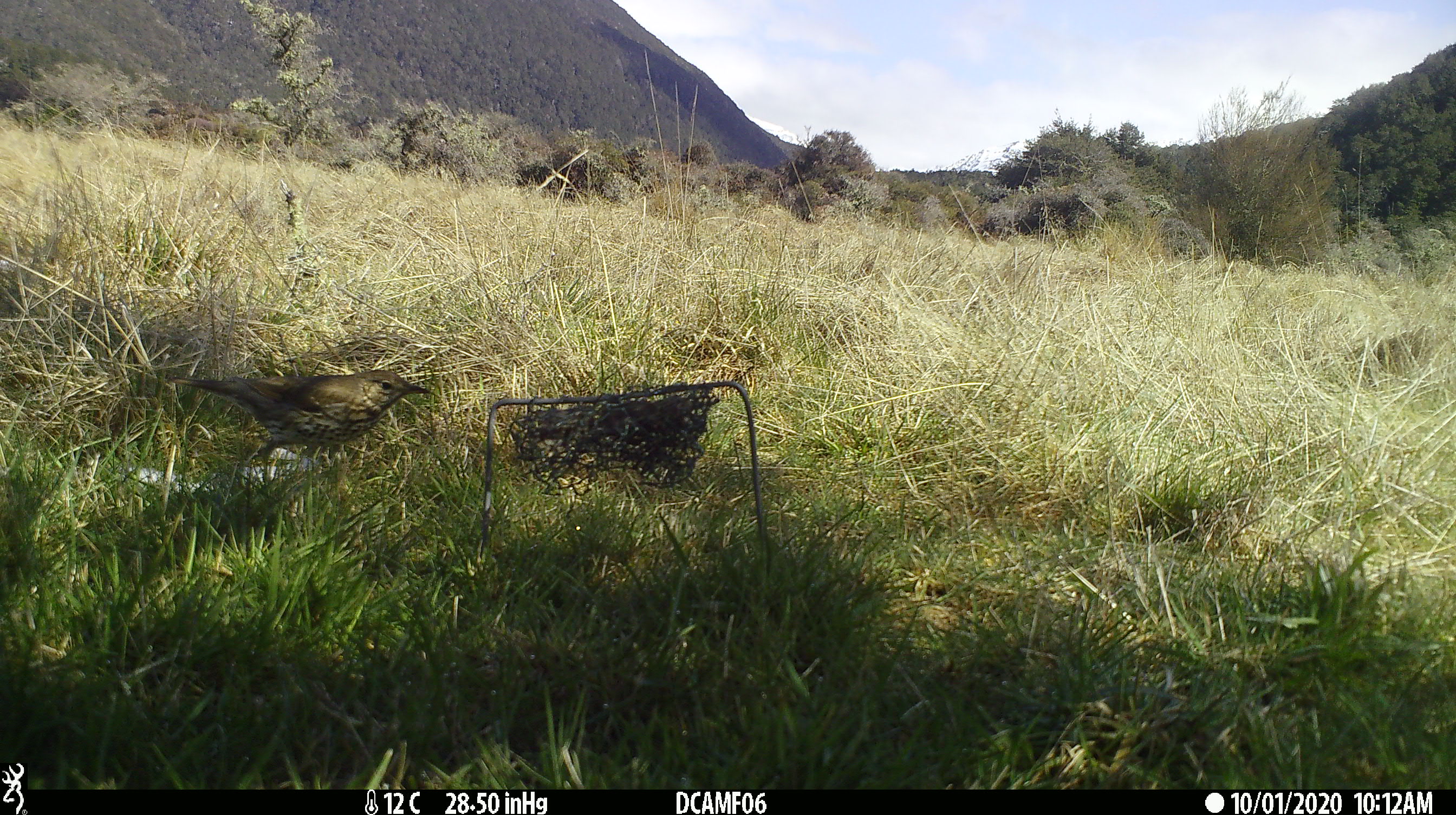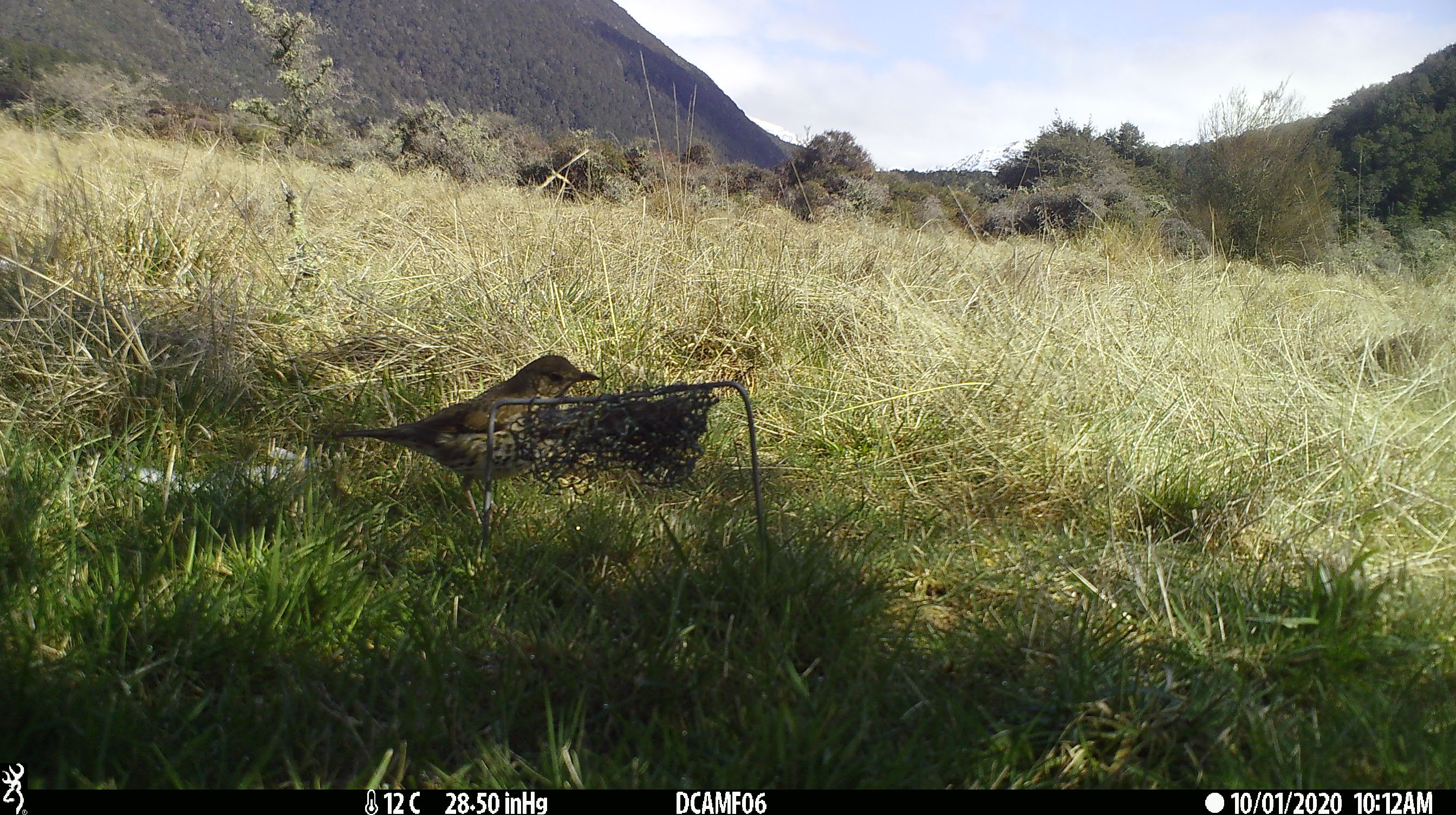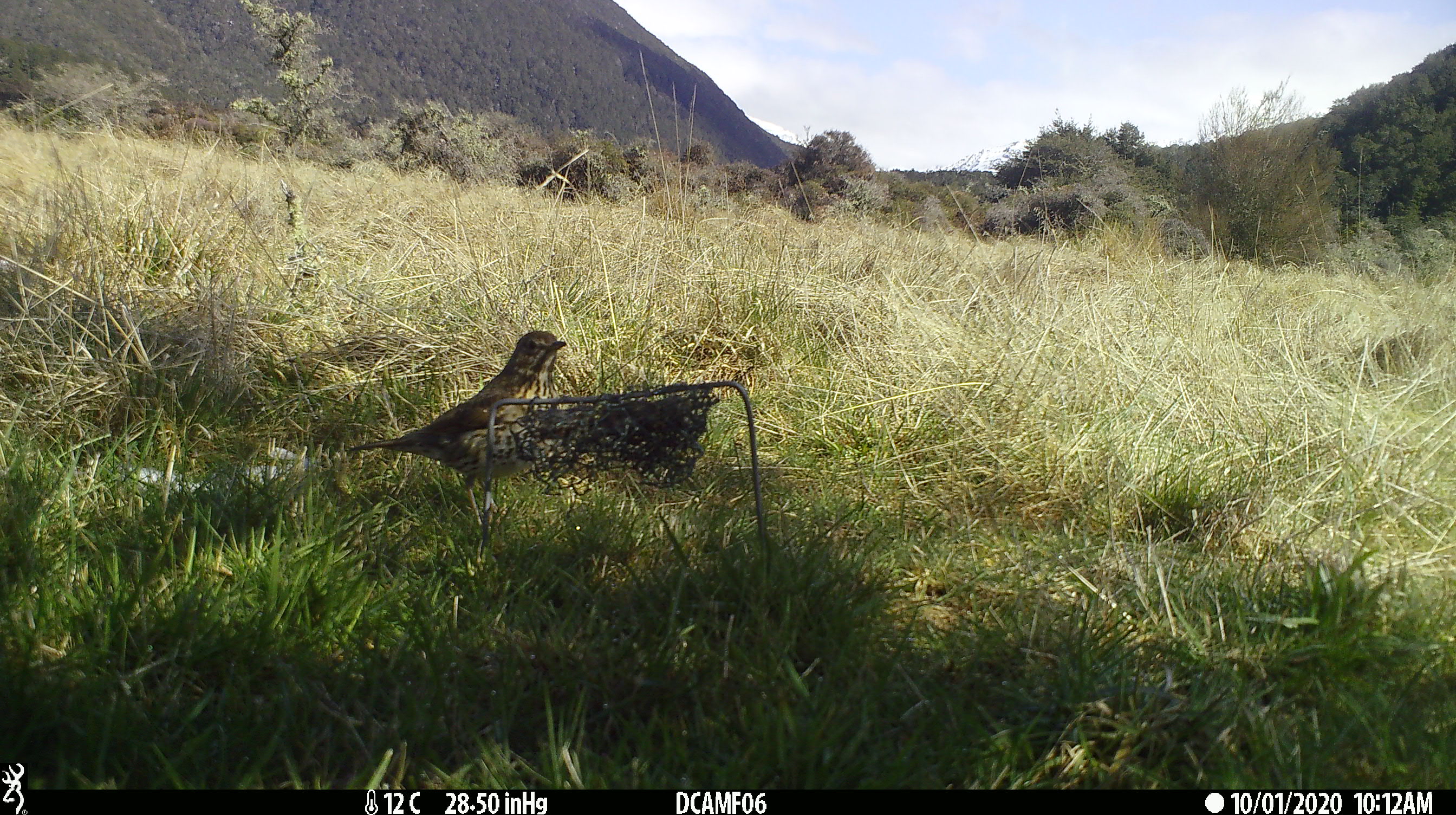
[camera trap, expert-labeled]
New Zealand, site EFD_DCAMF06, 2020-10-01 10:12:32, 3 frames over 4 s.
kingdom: Animalia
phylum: Chordata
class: Aves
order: Passeriformes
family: Turdidae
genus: Turdus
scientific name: Turdus philomelos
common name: song thrush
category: thrush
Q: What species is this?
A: Thrush (song thrush) (Turdus philomelos).